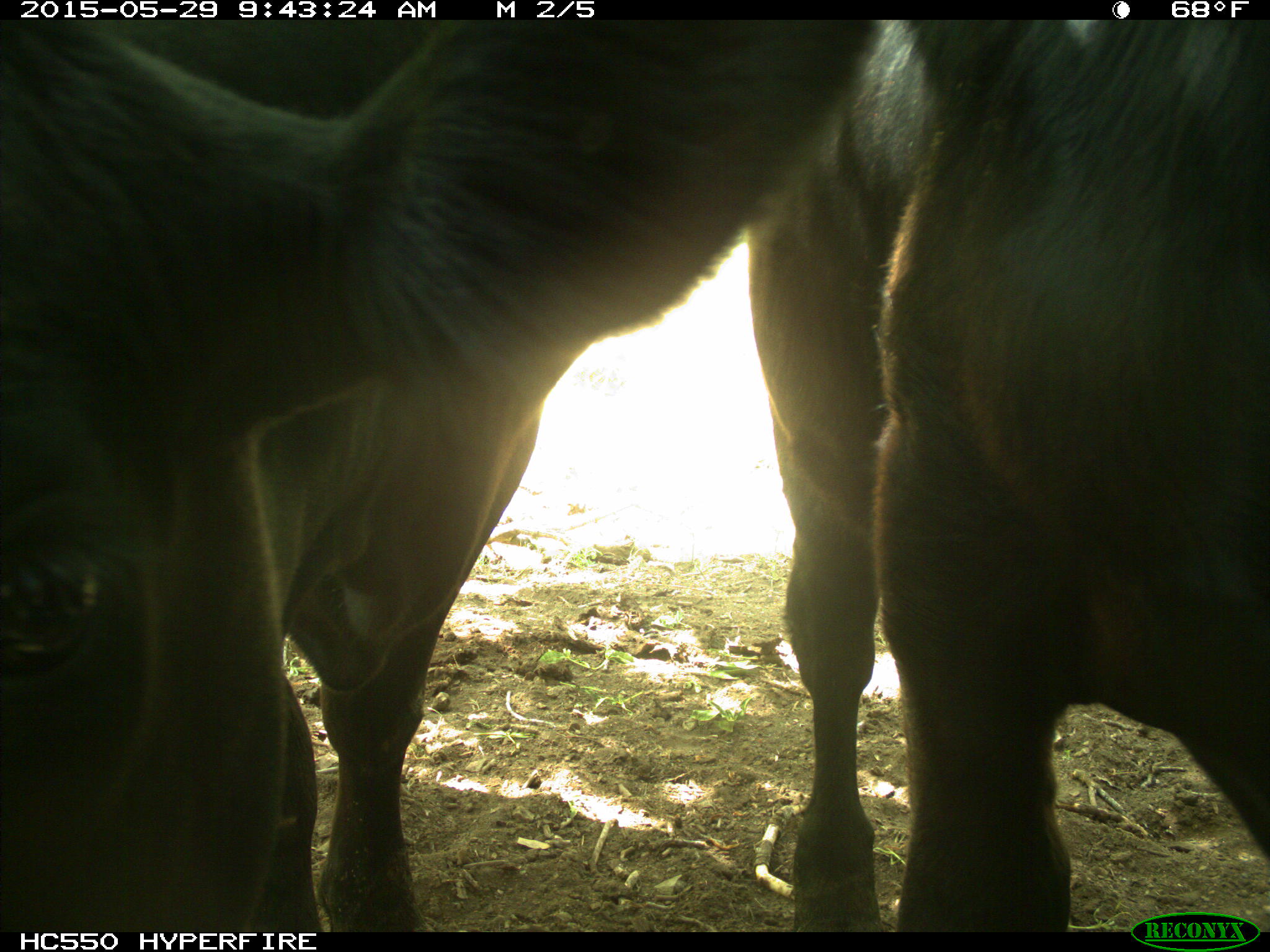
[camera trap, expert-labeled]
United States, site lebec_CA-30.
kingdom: Animalia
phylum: Chordata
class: Mammalia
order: Artiodactyla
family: Bovidae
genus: Bos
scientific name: Bos taurus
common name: domestic cow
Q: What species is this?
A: Bos taurus (domestic cow).